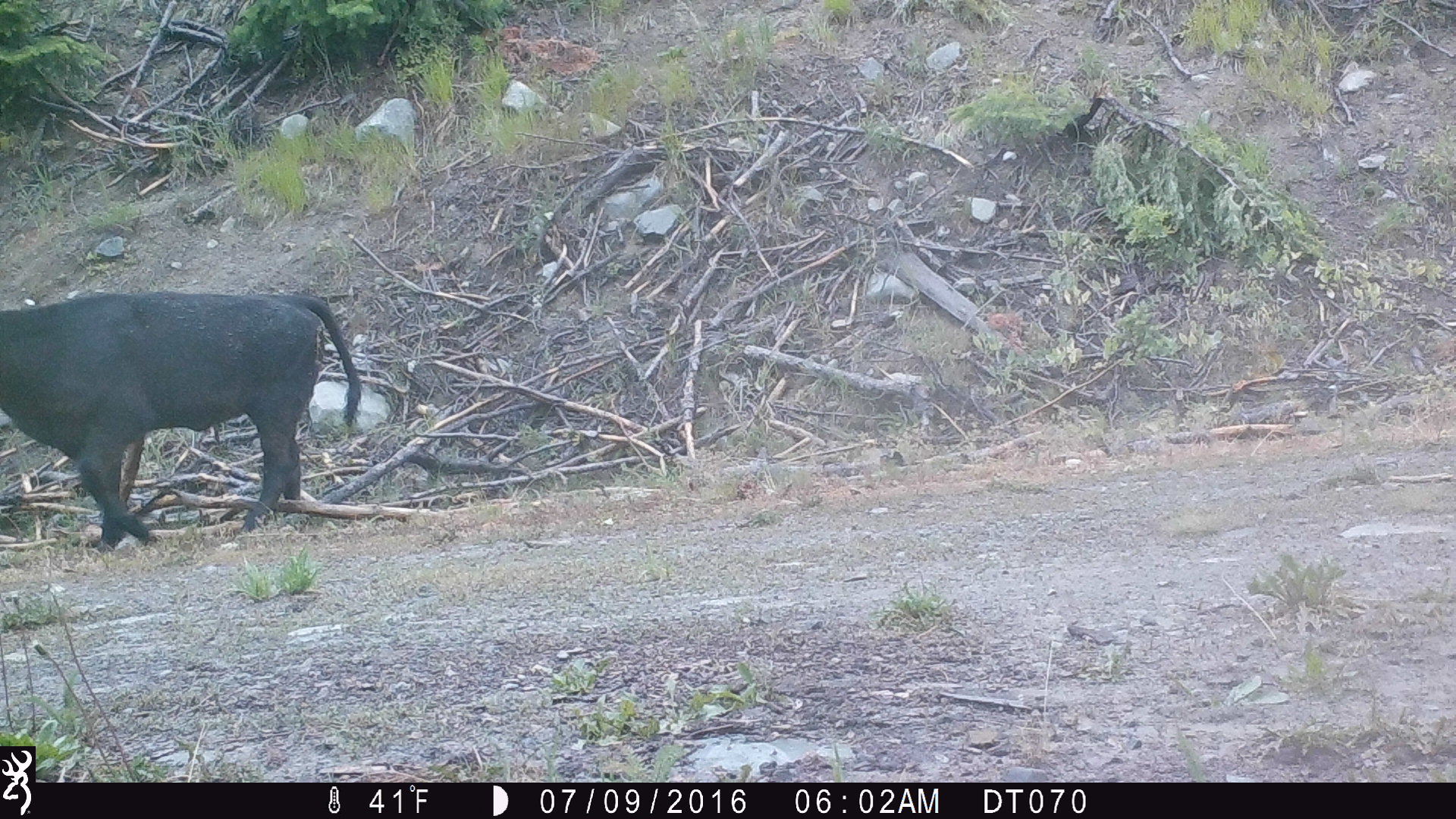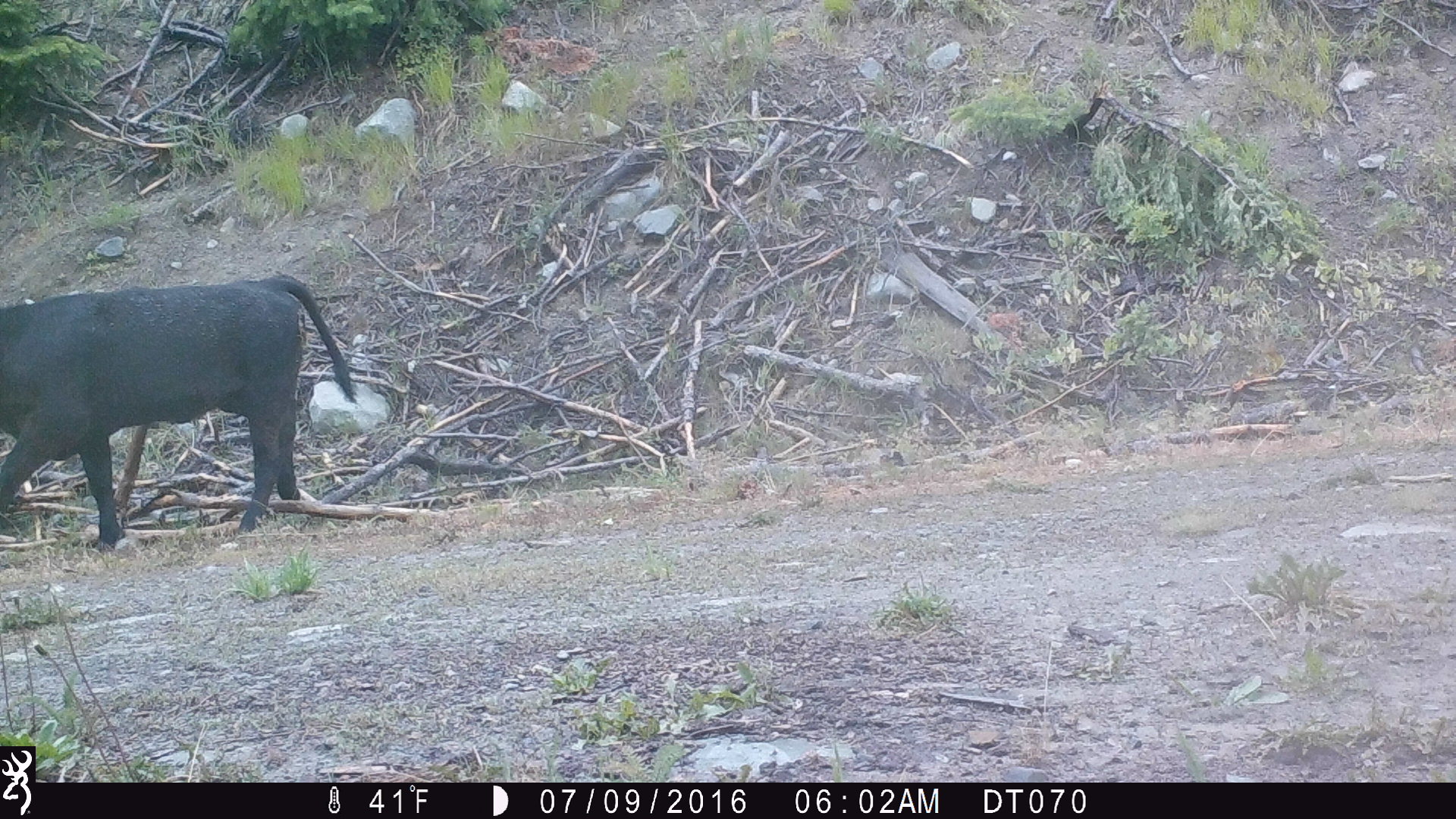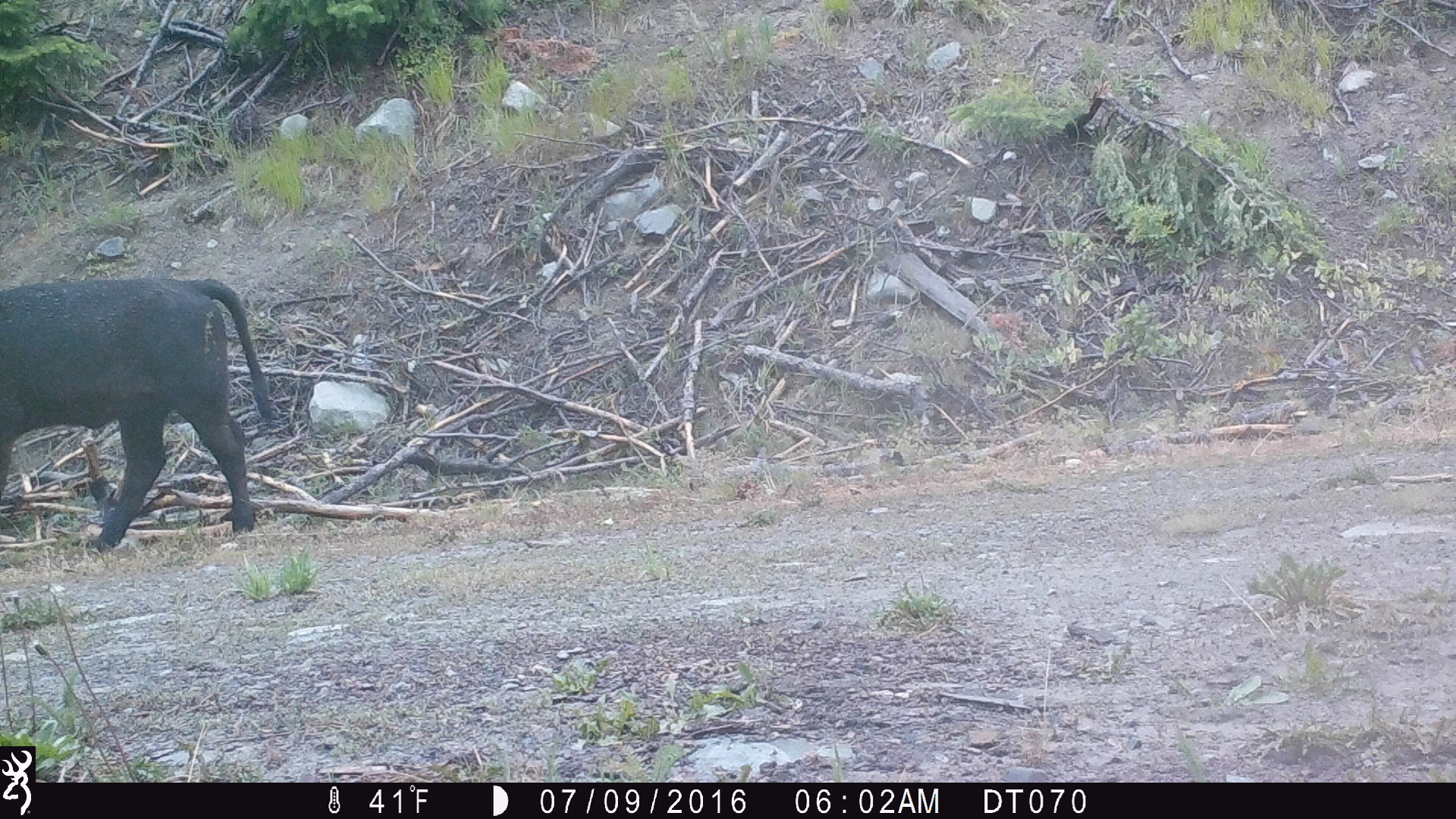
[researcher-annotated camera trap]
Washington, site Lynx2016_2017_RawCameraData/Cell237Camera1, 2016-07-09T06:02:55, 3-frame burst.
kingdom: Animalia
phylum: Chordata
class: Mammalia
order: Artiodactyla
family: Bovidae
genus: Bos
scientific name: Bos taurus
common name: domestic cattle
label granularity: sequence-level